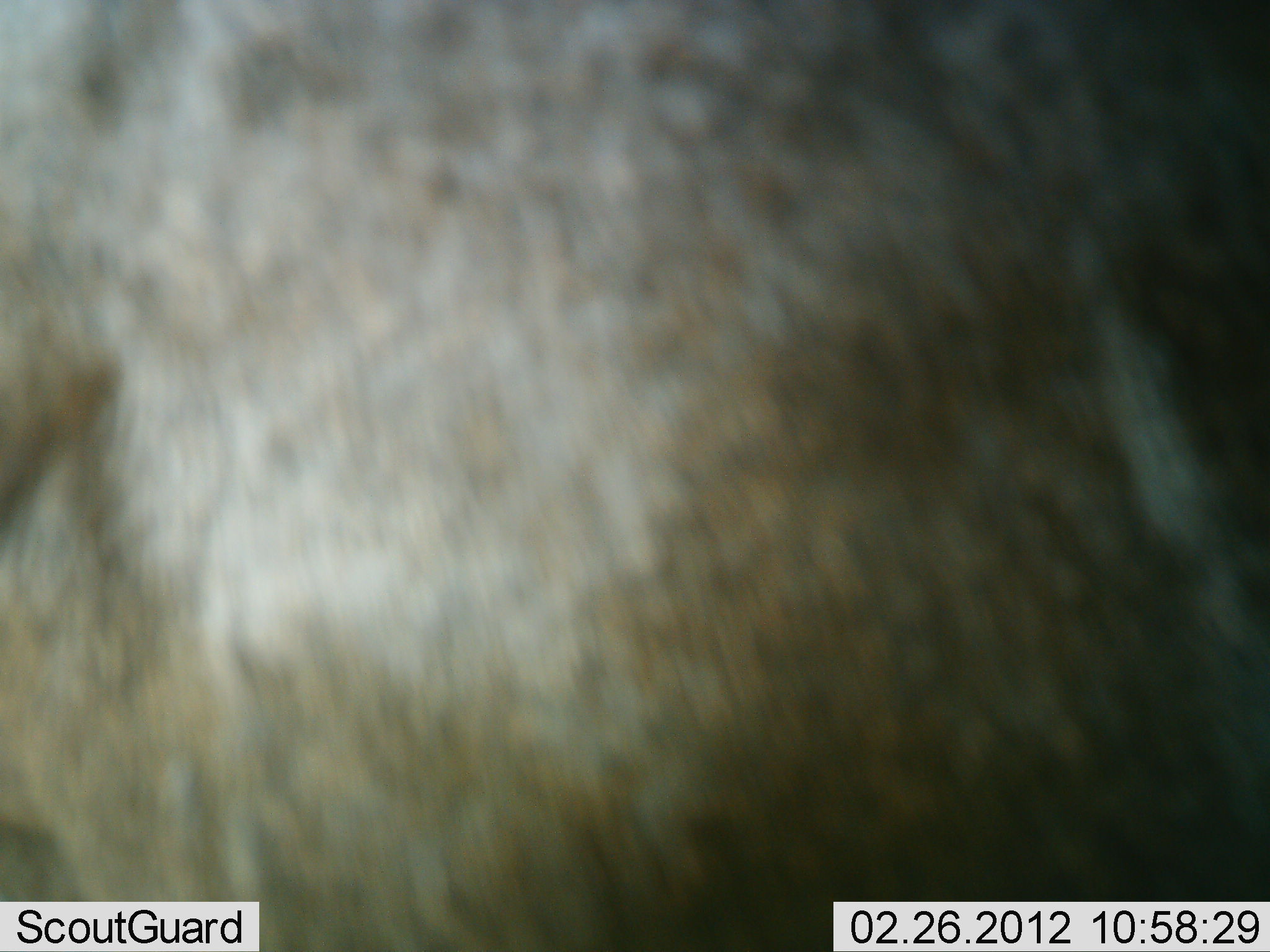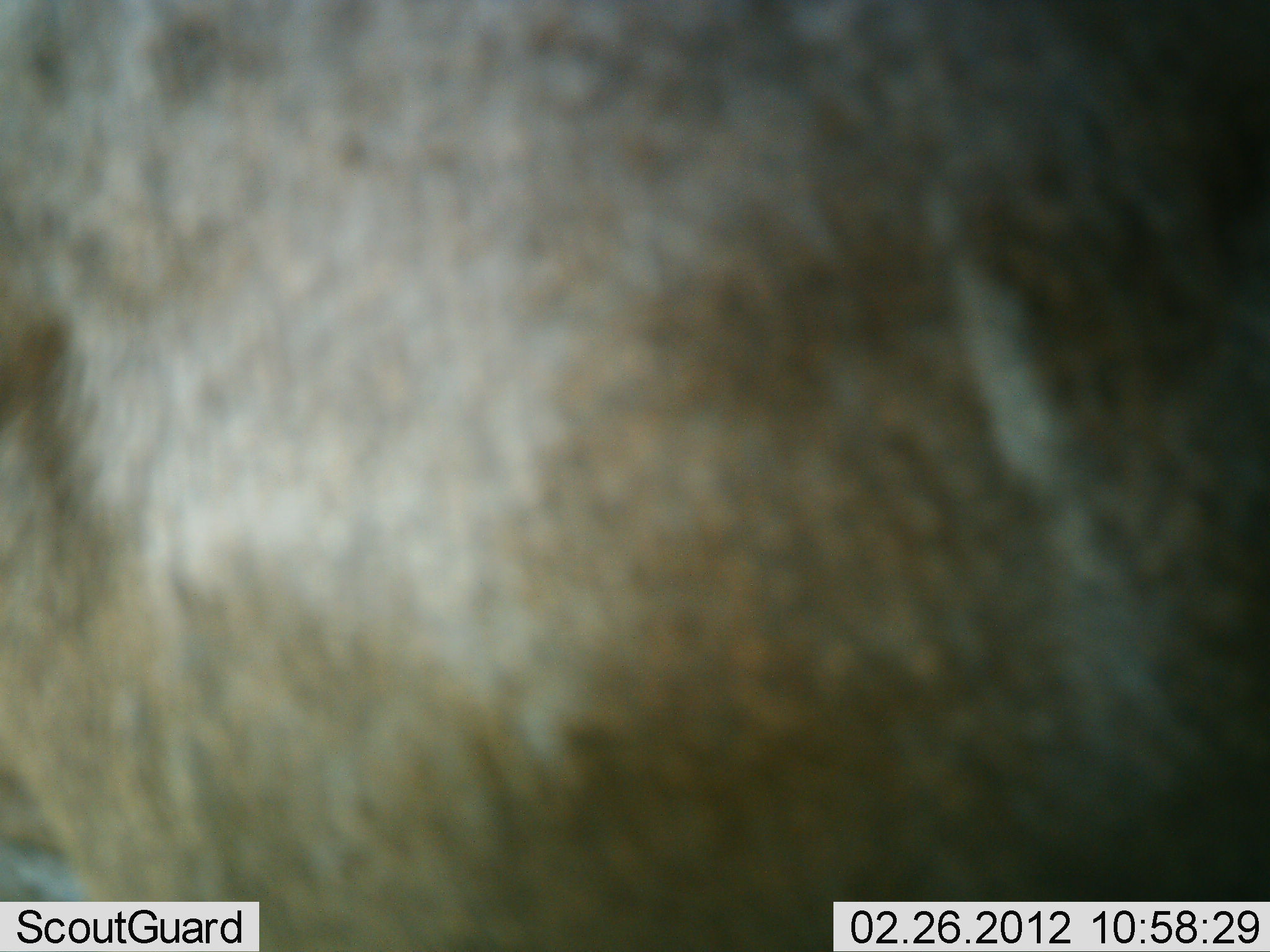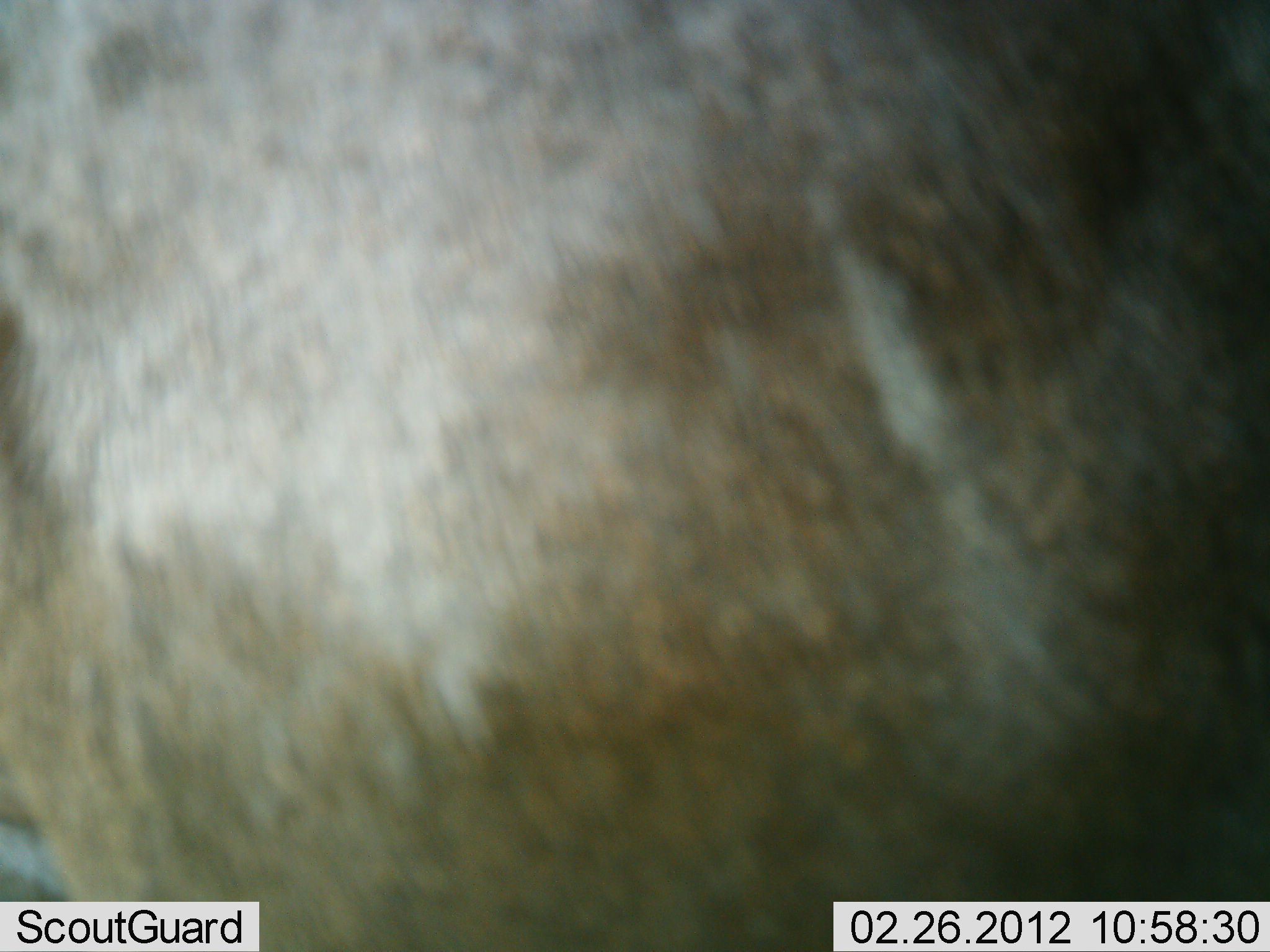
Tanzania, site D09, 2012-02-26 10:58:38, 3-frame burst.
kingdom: Animalia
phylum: Chordata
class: Mammalia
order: Artiodactyla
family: Bovidae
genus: Connochaetes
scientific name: Connochaetes taurinus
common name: blue wildebeest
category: wildebeest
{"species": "wildebeest (blue wildebeest) (Connochaetes taurinus)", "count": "1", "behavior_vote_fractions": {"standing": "100%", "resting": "0%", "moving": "0%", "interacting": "0%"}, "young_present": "0%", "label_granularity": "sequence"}